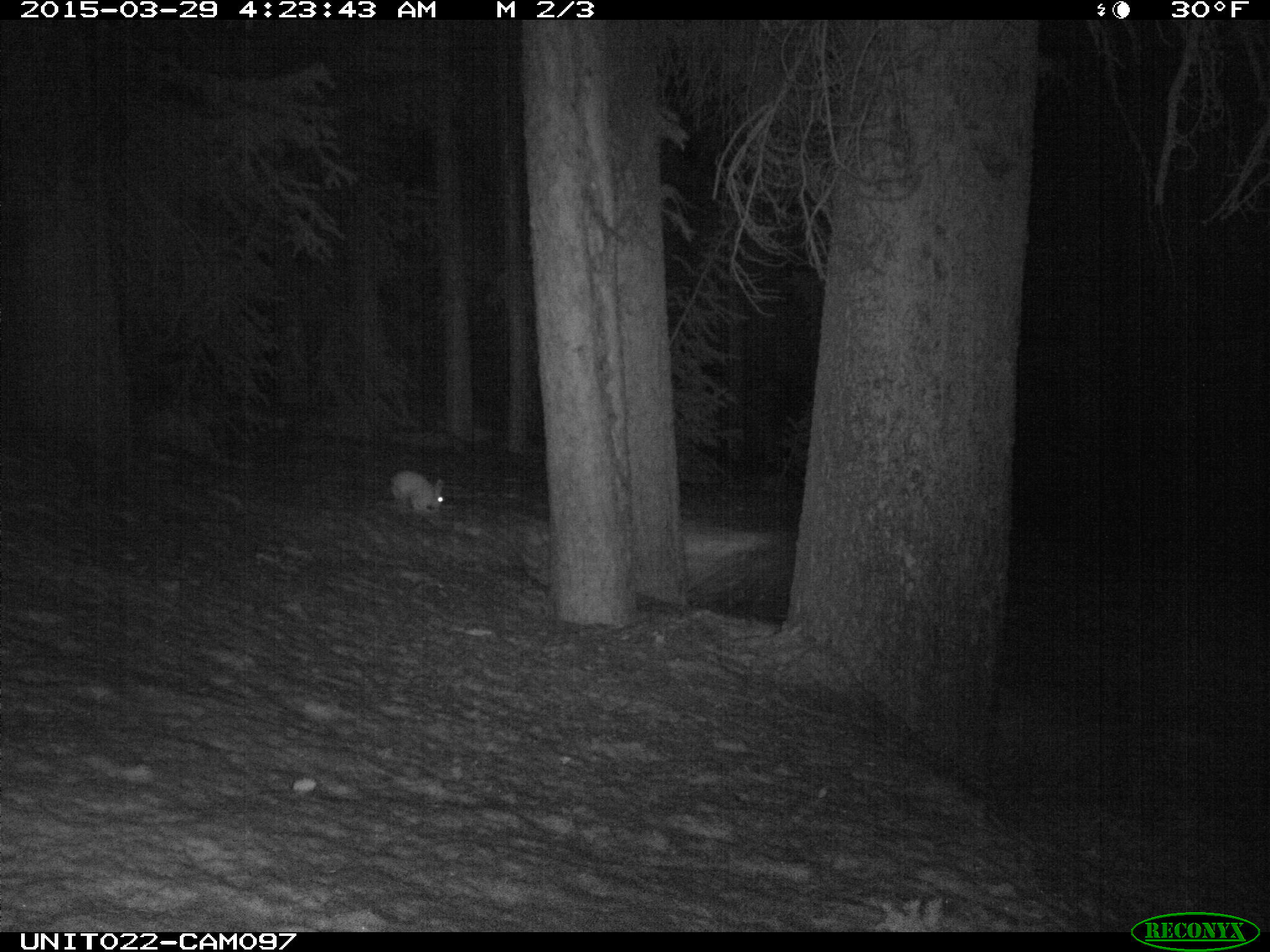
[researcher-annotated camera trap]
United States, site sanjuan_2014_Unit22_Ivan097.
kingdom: Animalia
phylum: Chordata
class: Mammalia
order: Lagomorpha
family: Leporidae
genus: Lepus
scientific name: Lepus americanus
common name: snowshoe hare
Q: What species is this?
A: Lepus americanus (snowshoe hare).